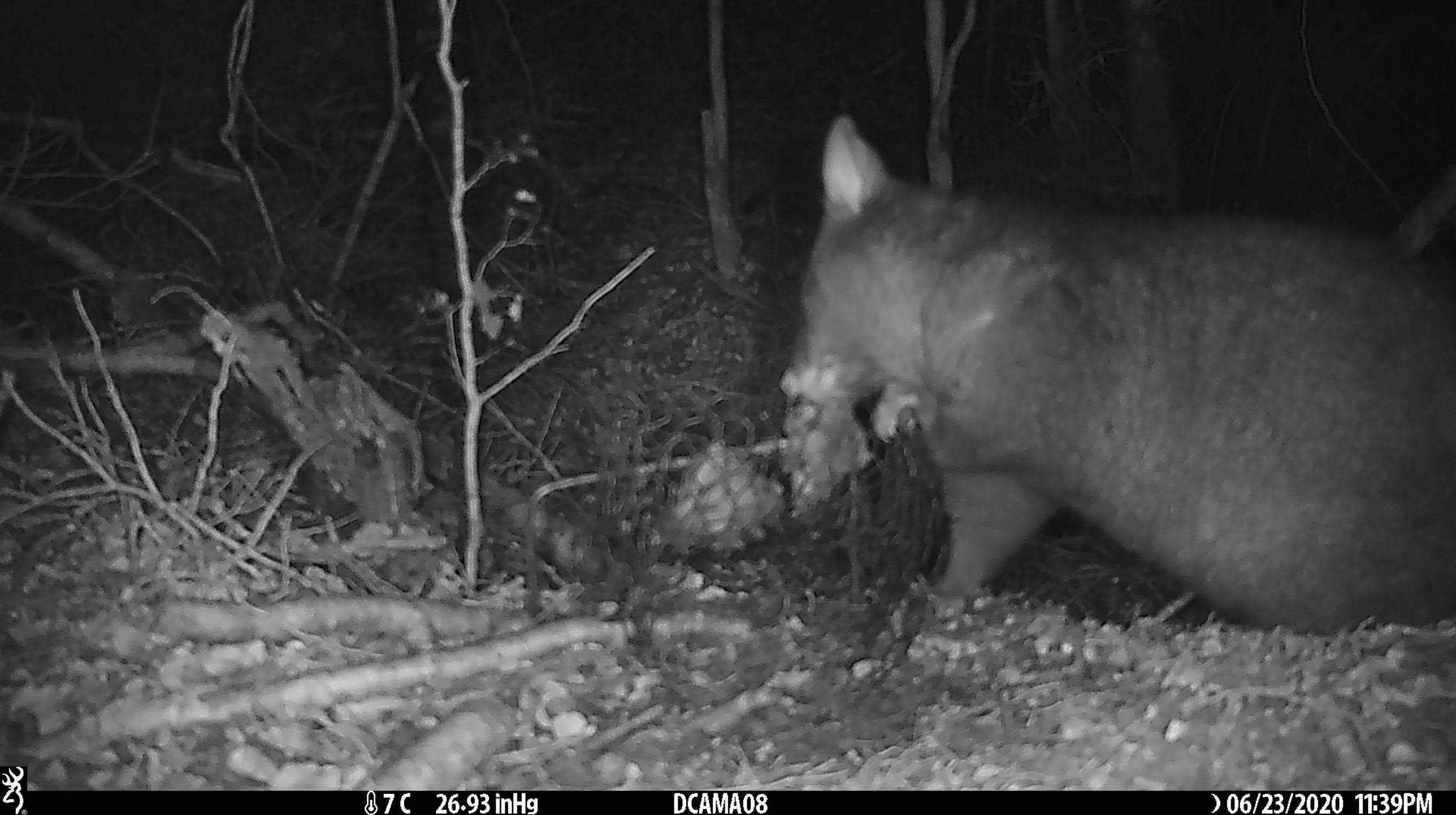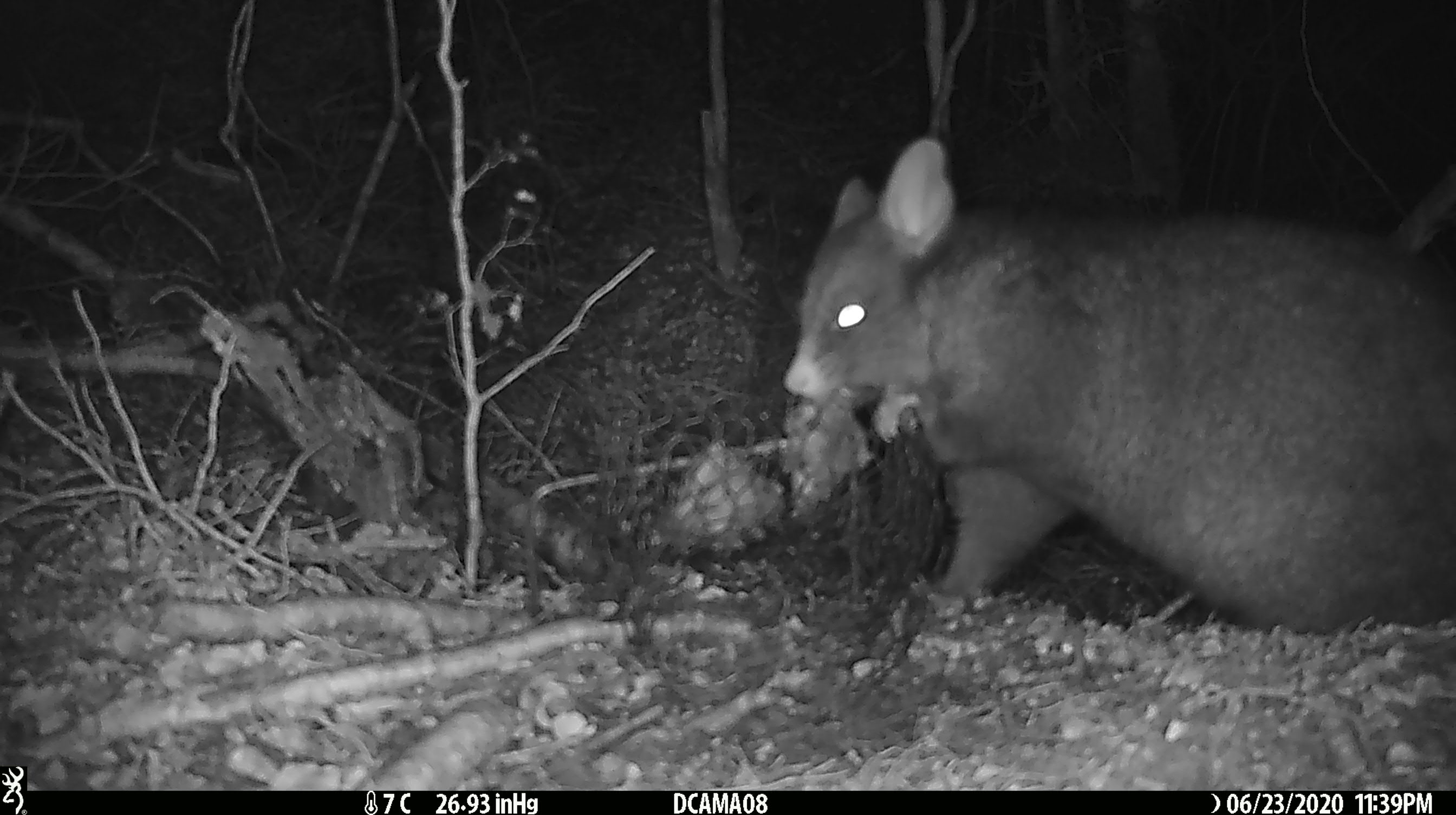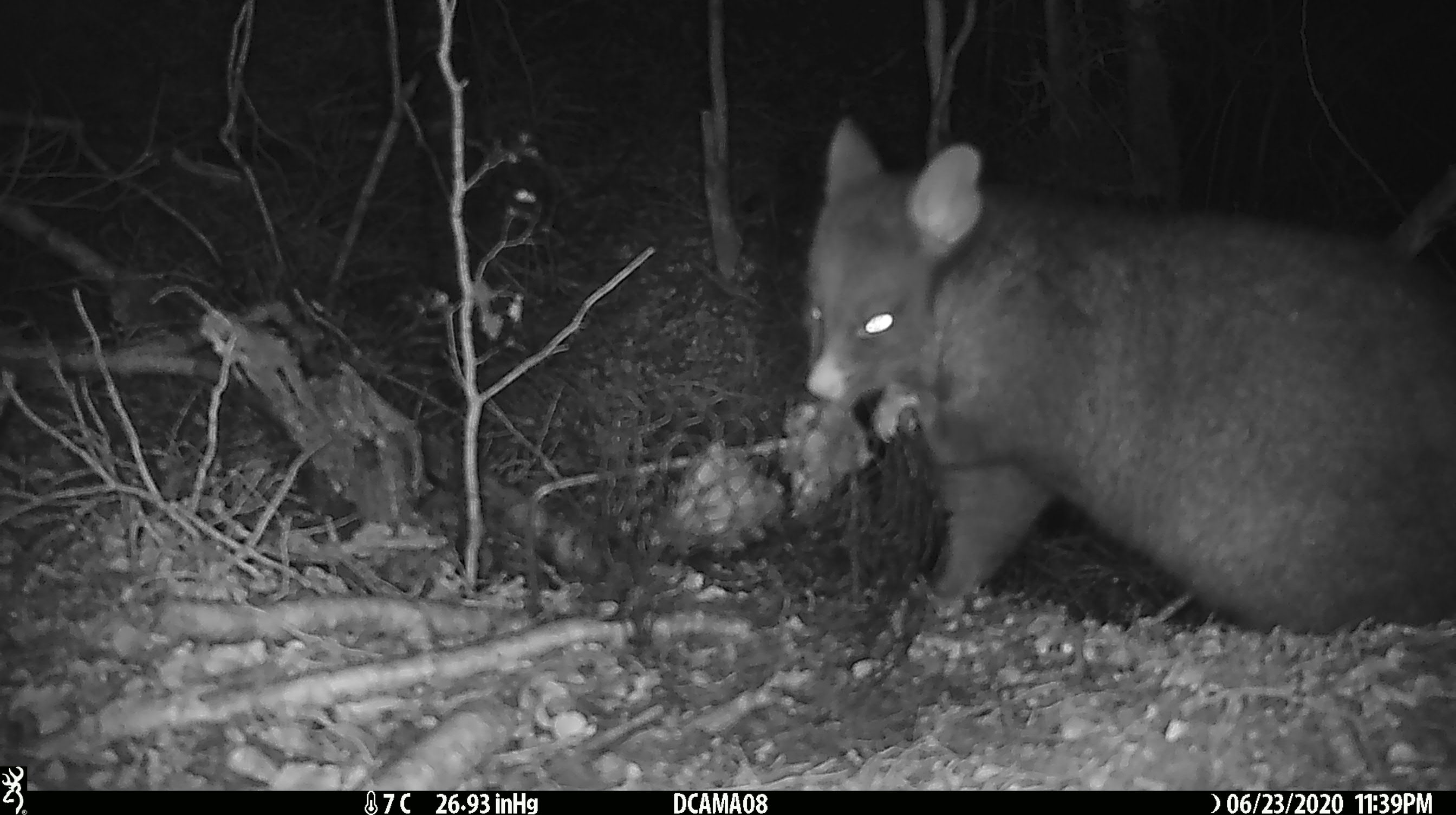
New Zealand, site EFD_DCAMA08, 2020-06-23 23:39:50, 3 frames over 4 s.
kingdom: Animalia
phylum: Chordata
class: Mammalia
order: Diprotodontia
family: Phalangeridae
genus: Trichosurus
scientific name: Trichosurus vulpecula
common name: common brushtail possum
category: possum